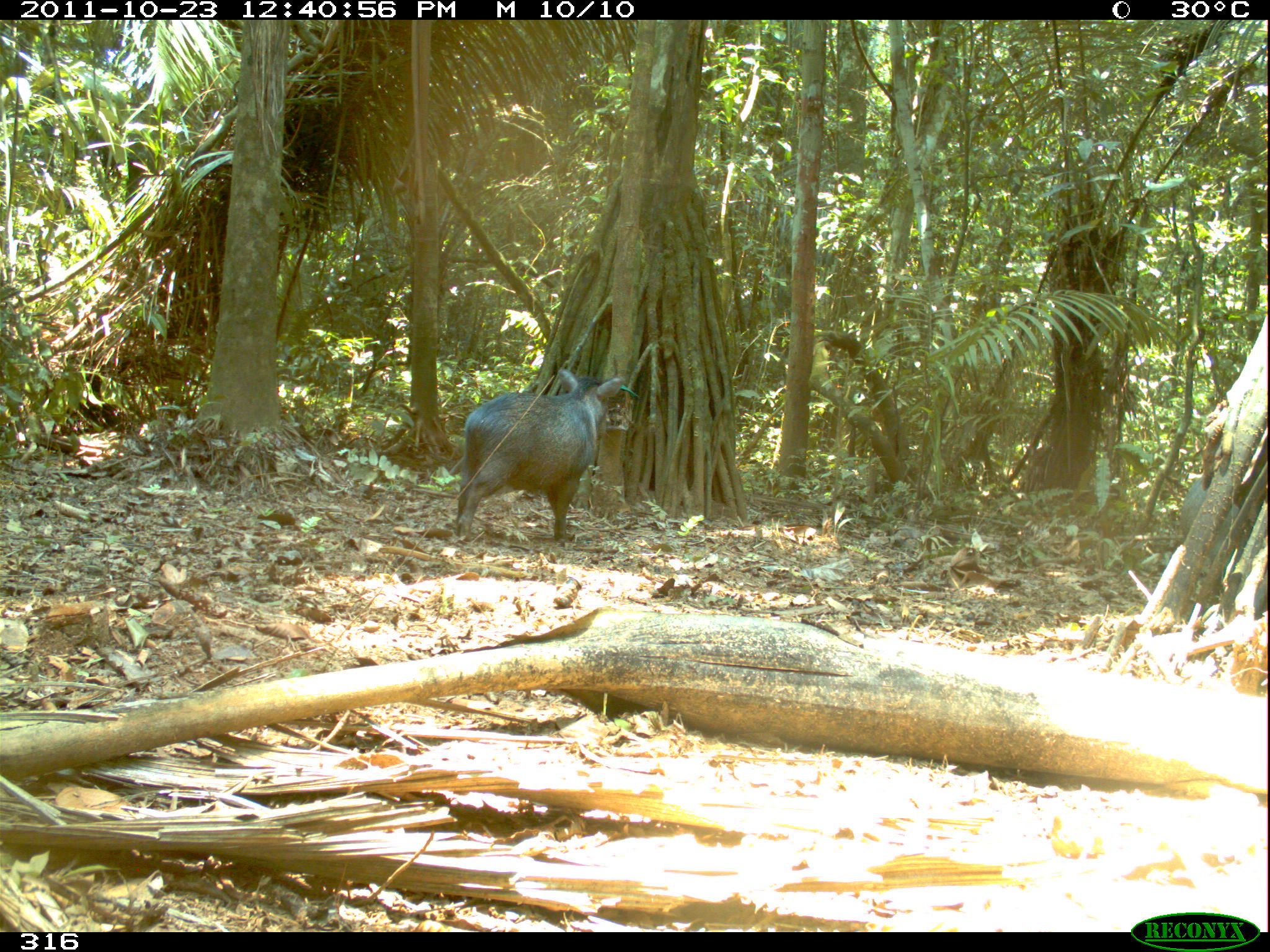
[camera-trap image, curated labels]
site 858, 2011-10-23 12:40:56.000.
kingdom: Animalia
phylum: Chordata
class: Mammalia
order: Artiodactyla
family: Tayassuidae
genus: Pecari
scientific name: Pecari tajacu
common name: collared peccary